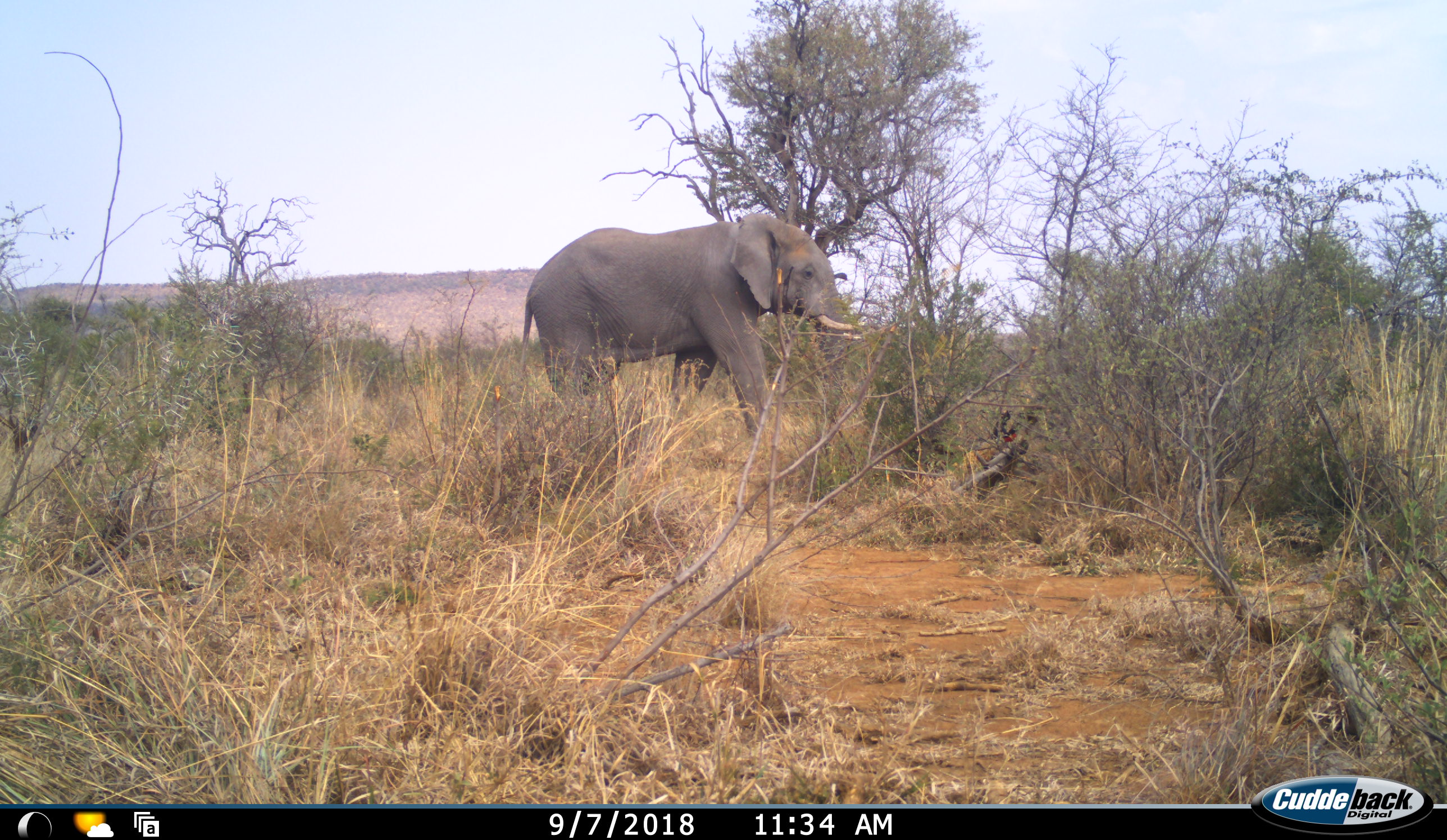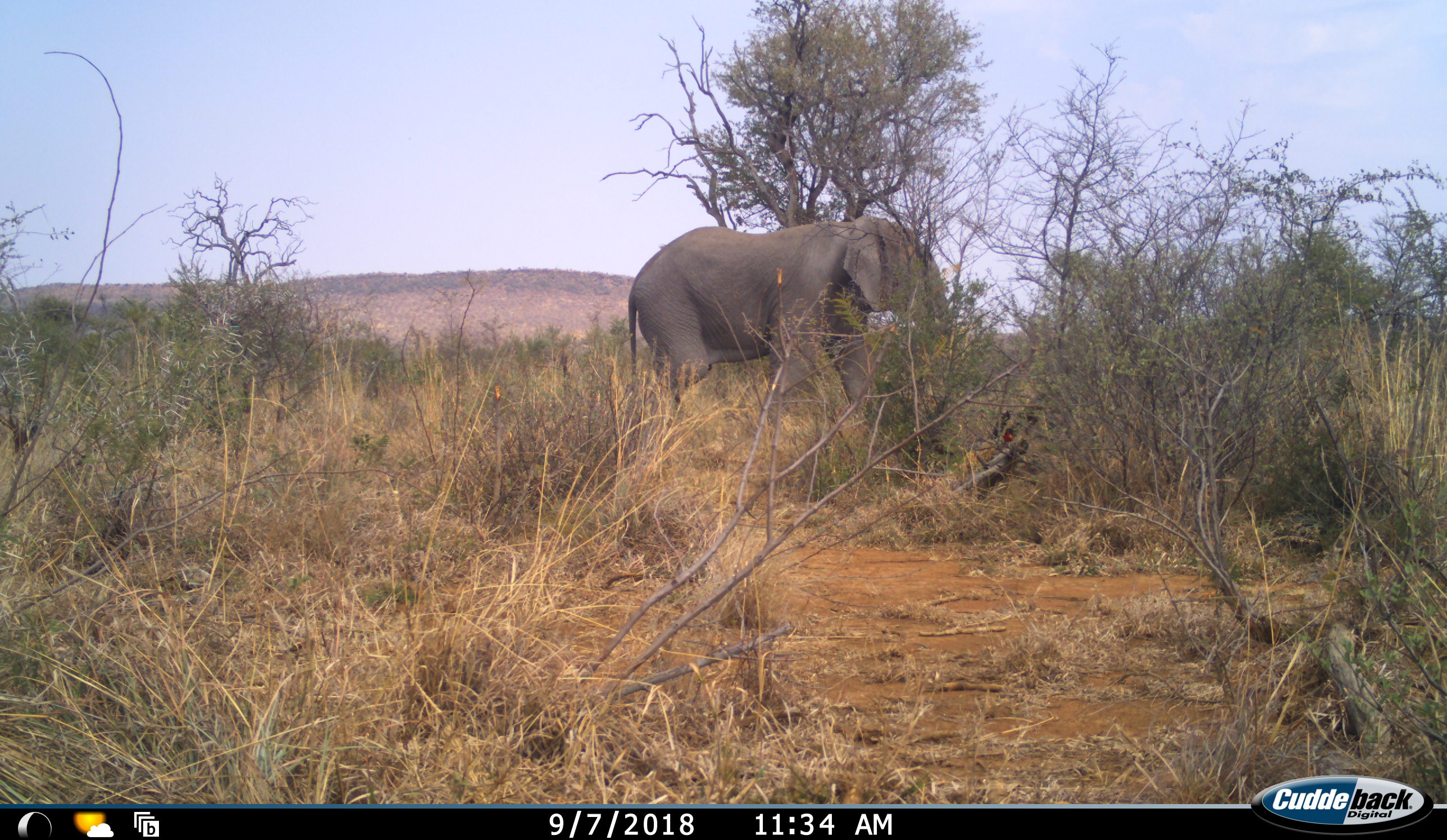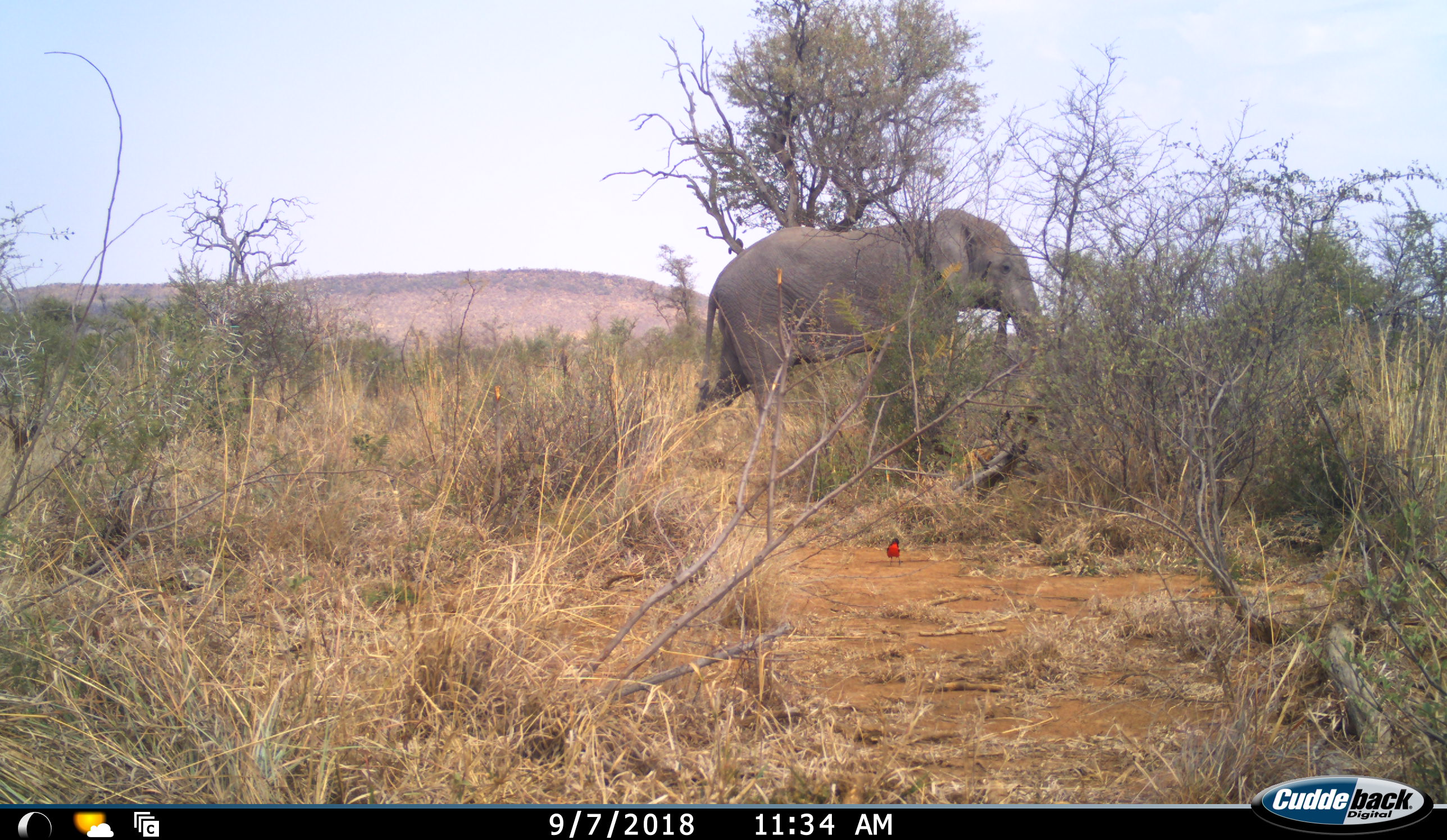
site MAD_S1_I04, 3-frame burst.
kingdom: Animalia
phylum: Chordata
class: Aves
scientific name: Aves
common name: bird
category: birdother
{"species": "birdother (bird) (Aves)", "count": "1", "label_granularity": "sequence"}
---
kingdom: Animalia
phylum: Chordata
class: Mammalia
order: Proboscidea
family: Elephantidae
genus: Loxodonta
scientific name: Loxodonta africana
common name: african bush elephant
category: elephant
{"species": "elephant (african bush elephant) (Loxodonta africana)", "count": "1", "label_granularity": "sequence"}